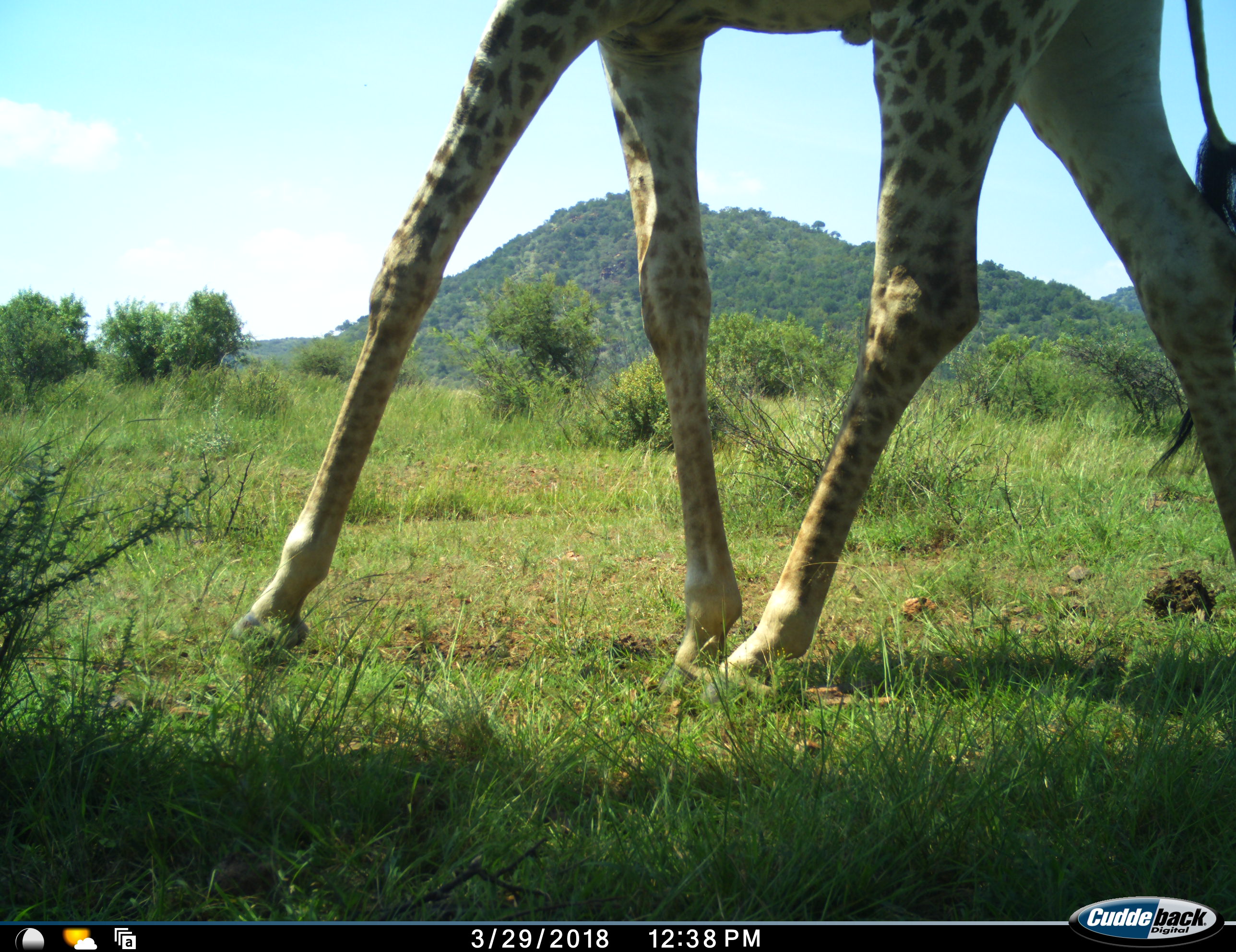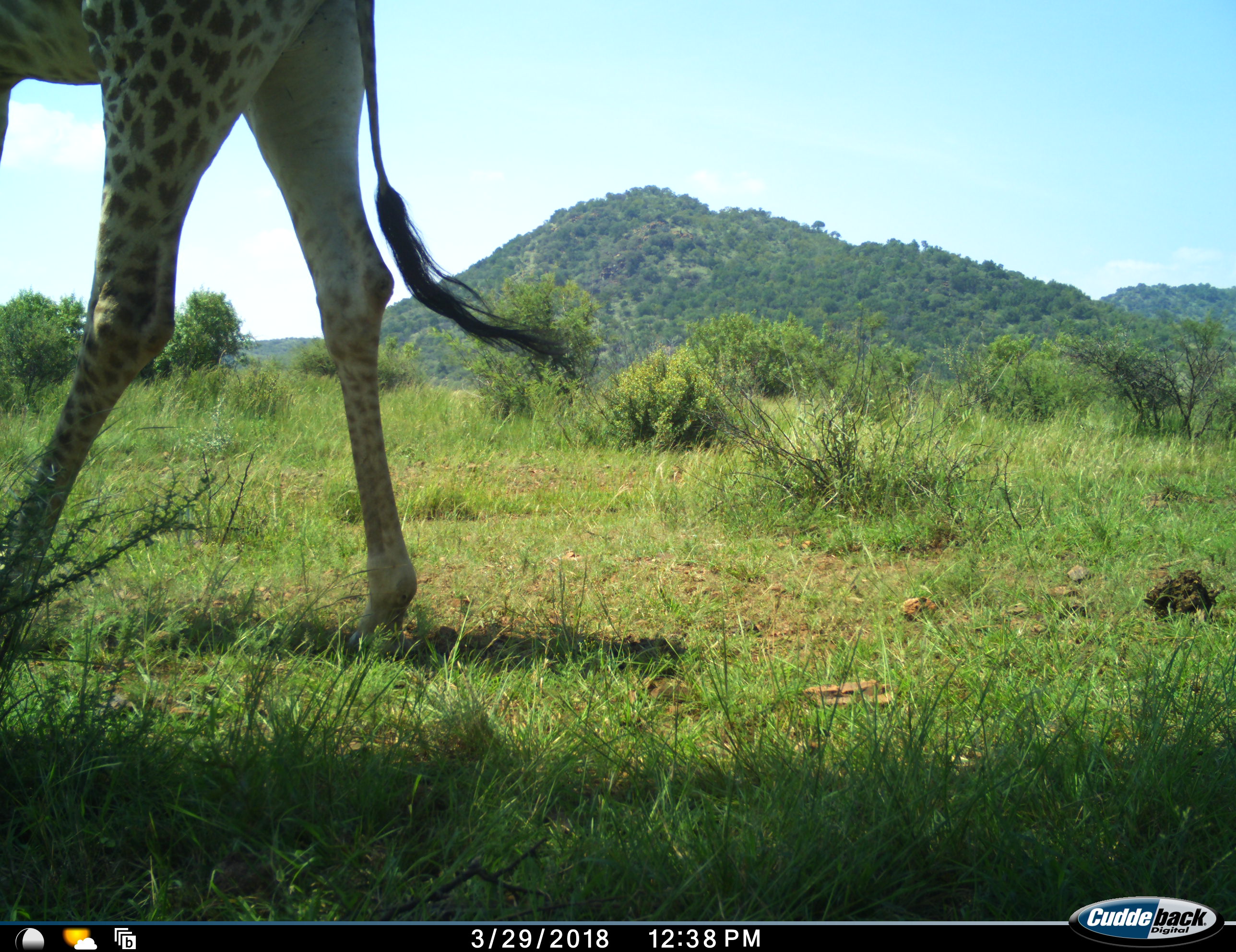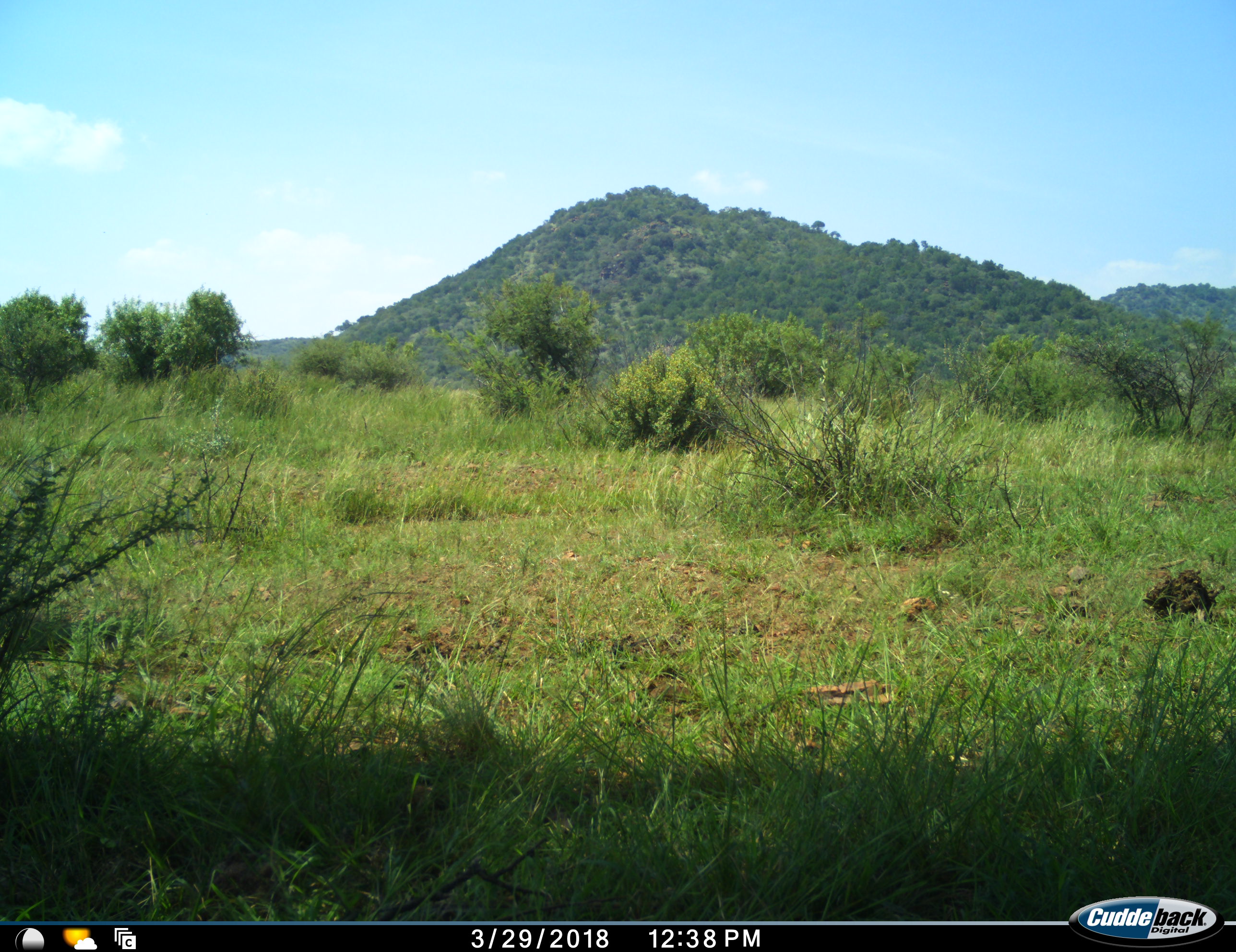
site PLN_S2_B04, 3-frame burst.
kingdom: Animalia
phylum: Chordata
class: Mammalia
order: Artiodactyla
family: Giraffidae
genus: Giraffa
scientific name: Giraffa camelopardalis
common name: giraffe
Giraffe (Giraffa camelopardalis), count 1. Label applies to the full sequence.